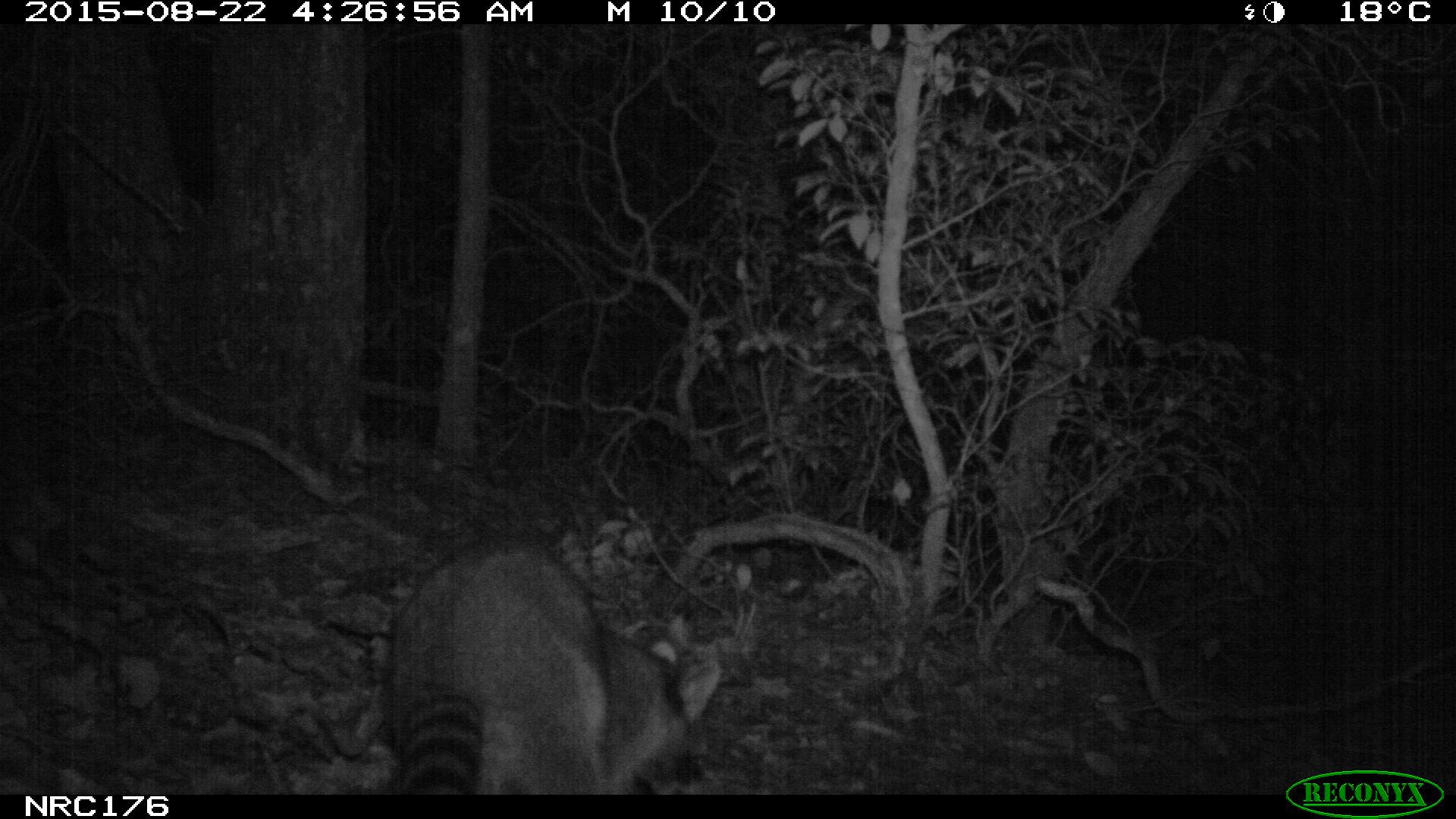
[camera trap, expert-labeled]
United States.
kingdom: Animalia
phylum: Chordata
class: Mammalia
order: Carnivora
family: Procyonidae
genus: Procyon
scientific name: Procyon lotor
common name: northern raccoon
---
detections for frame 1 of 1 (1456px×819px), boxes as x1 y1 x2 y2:
Northern Raccoon: 364 548 727 801